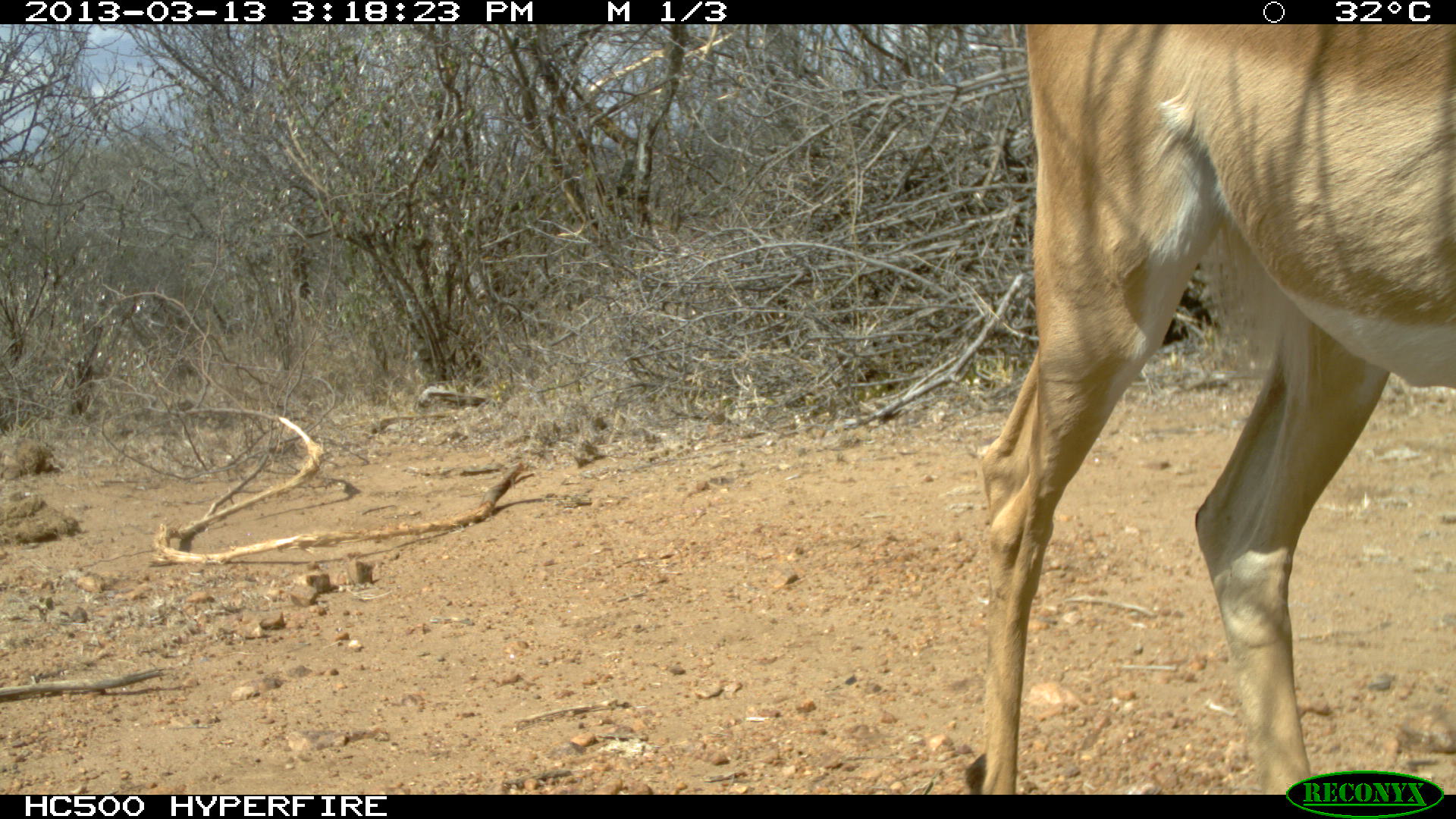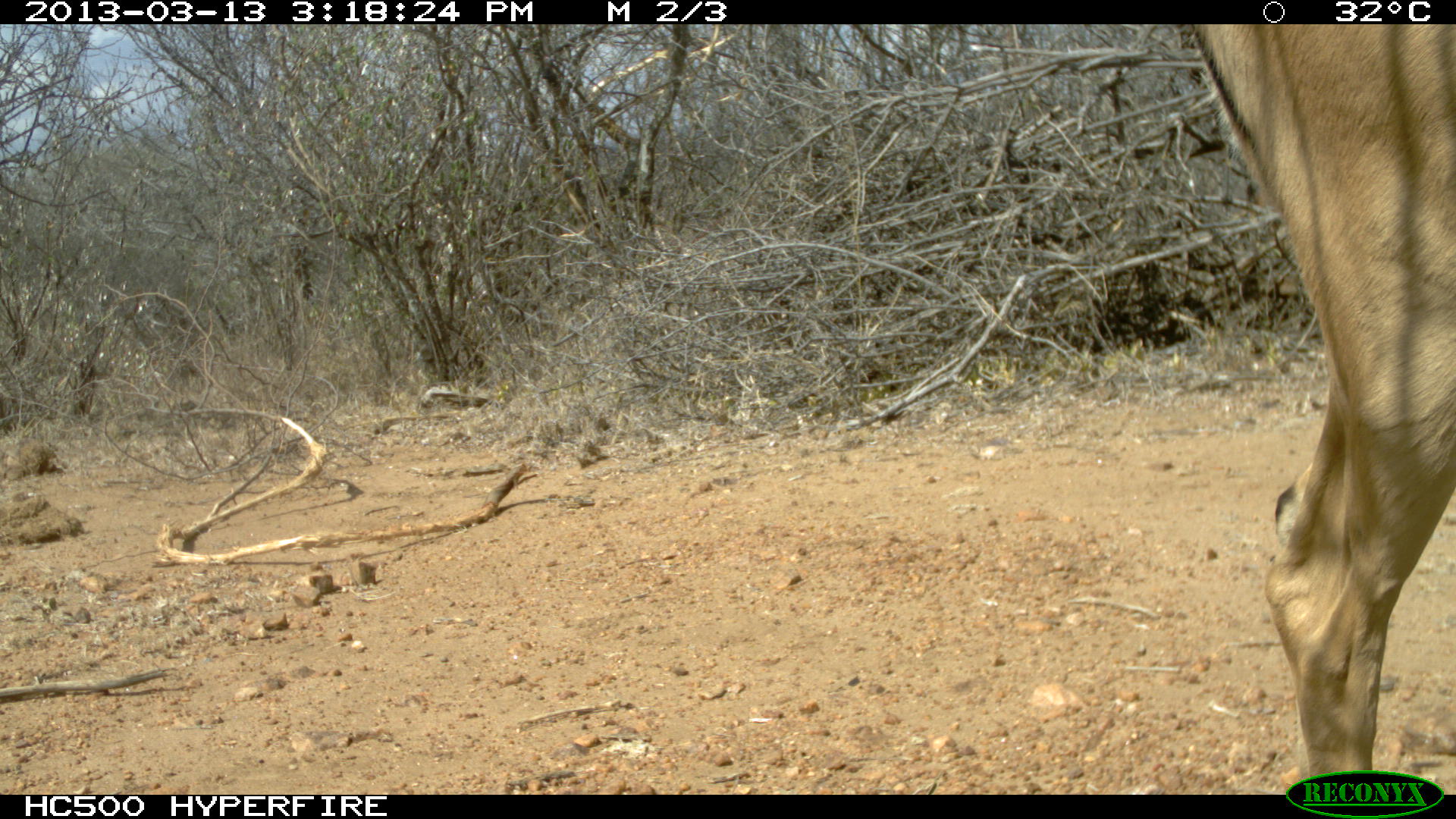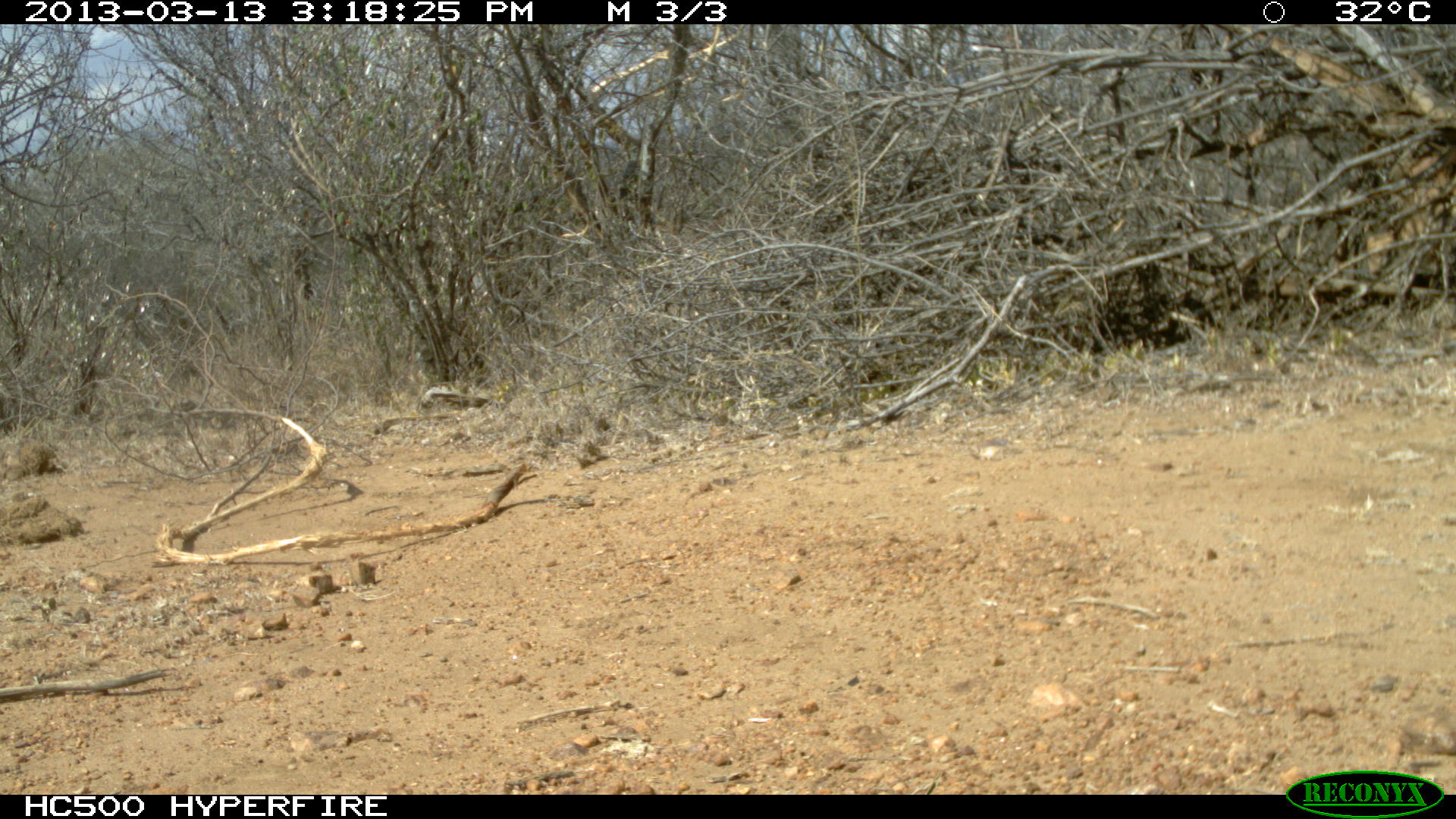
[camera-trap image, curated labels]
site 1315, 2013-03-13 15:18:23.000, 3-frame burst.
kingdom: Animalia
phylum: Chordata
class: Mammalia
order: Artiodactyla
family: Bovidae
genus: Aepyceros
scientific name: Aepyceros melampus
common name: impala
Aepyceros melampus (impala), count 1.